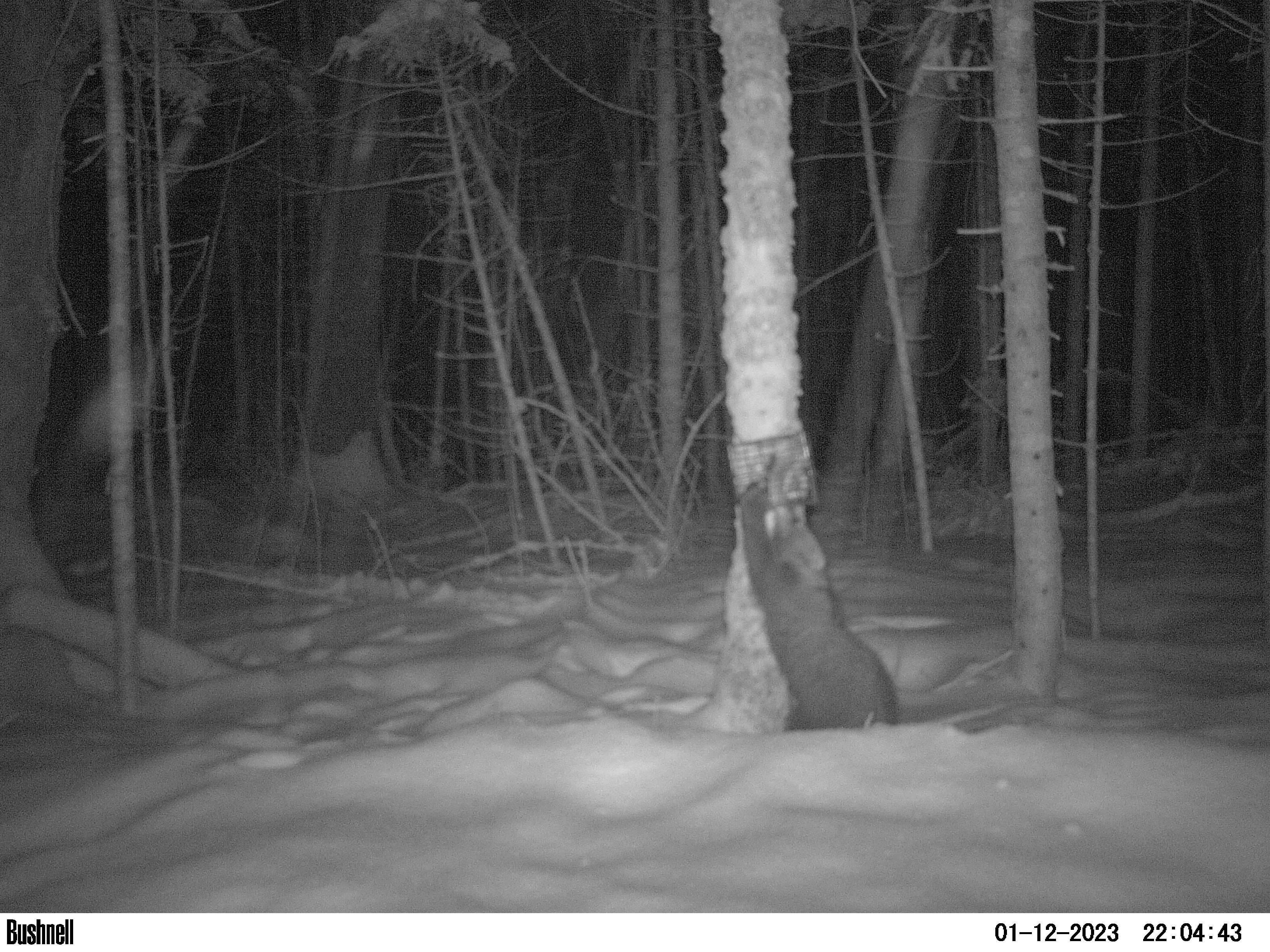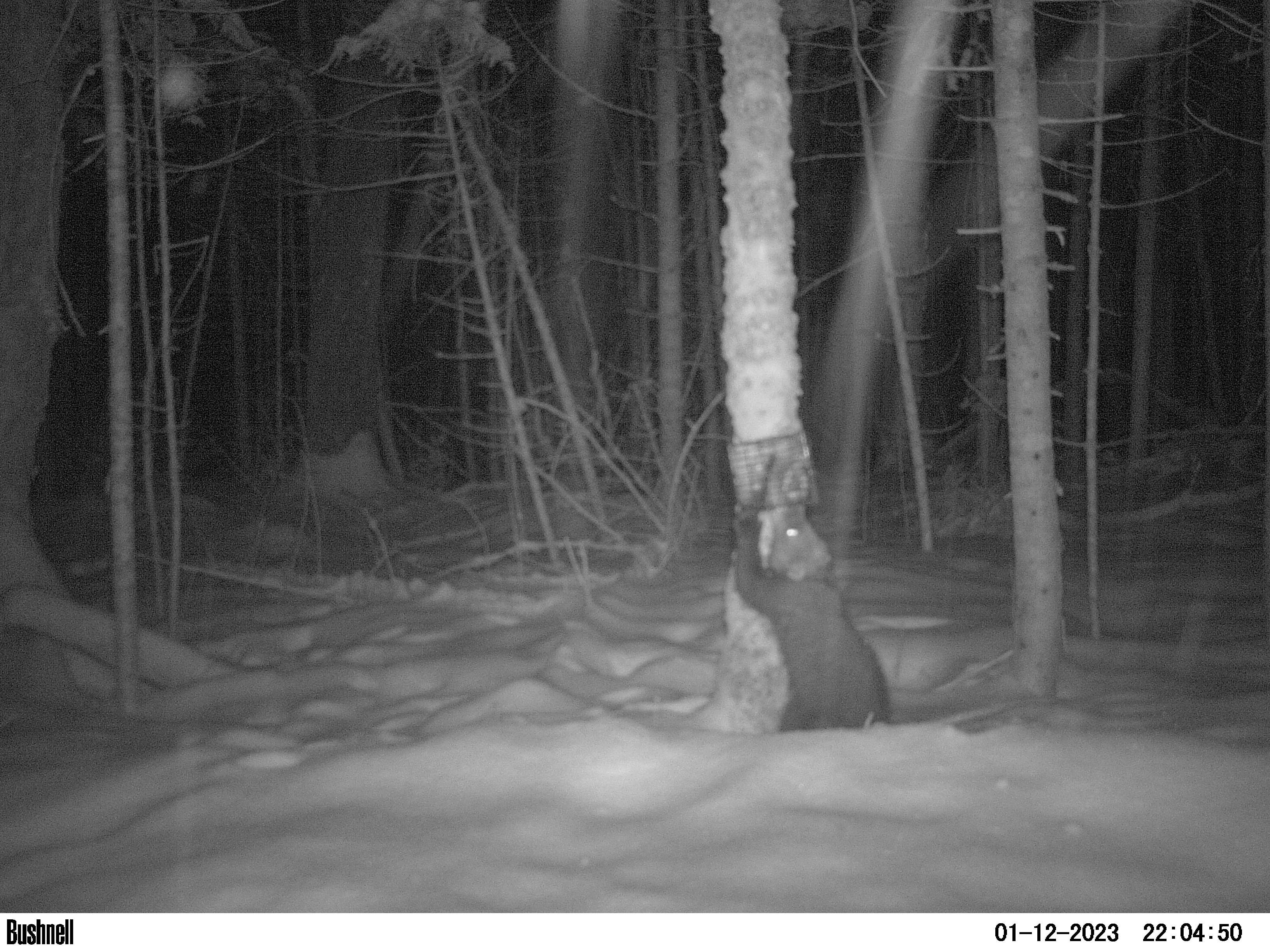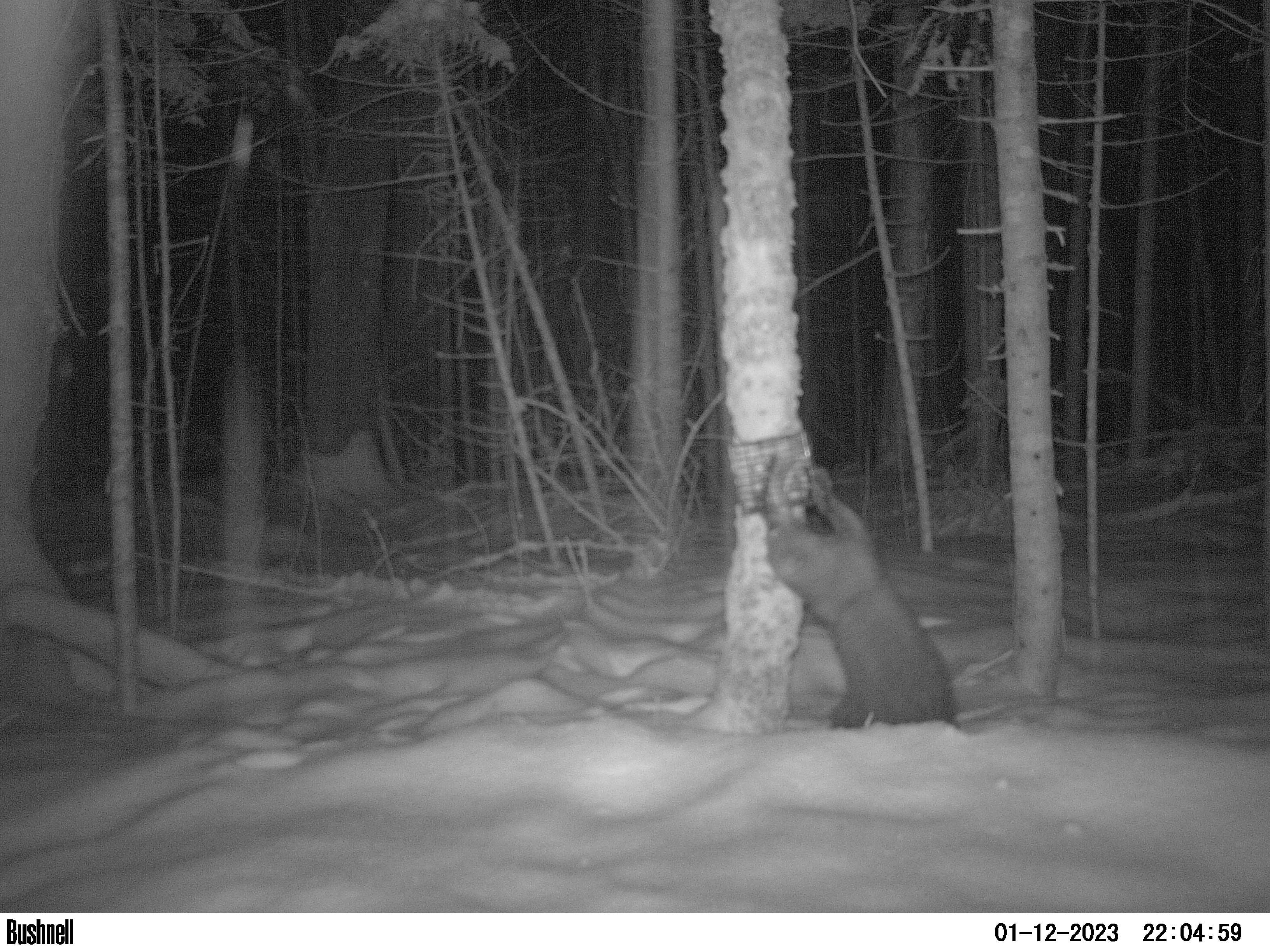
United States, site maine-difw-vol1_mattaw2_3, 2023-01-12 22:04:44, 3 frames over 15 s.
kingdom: Animalia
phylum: Chordata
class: Mammalia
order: Carnivora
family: Mustelidae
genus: Pekania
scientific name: Pekania pennanti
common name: fisher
Fisher (Pekania pennanti).